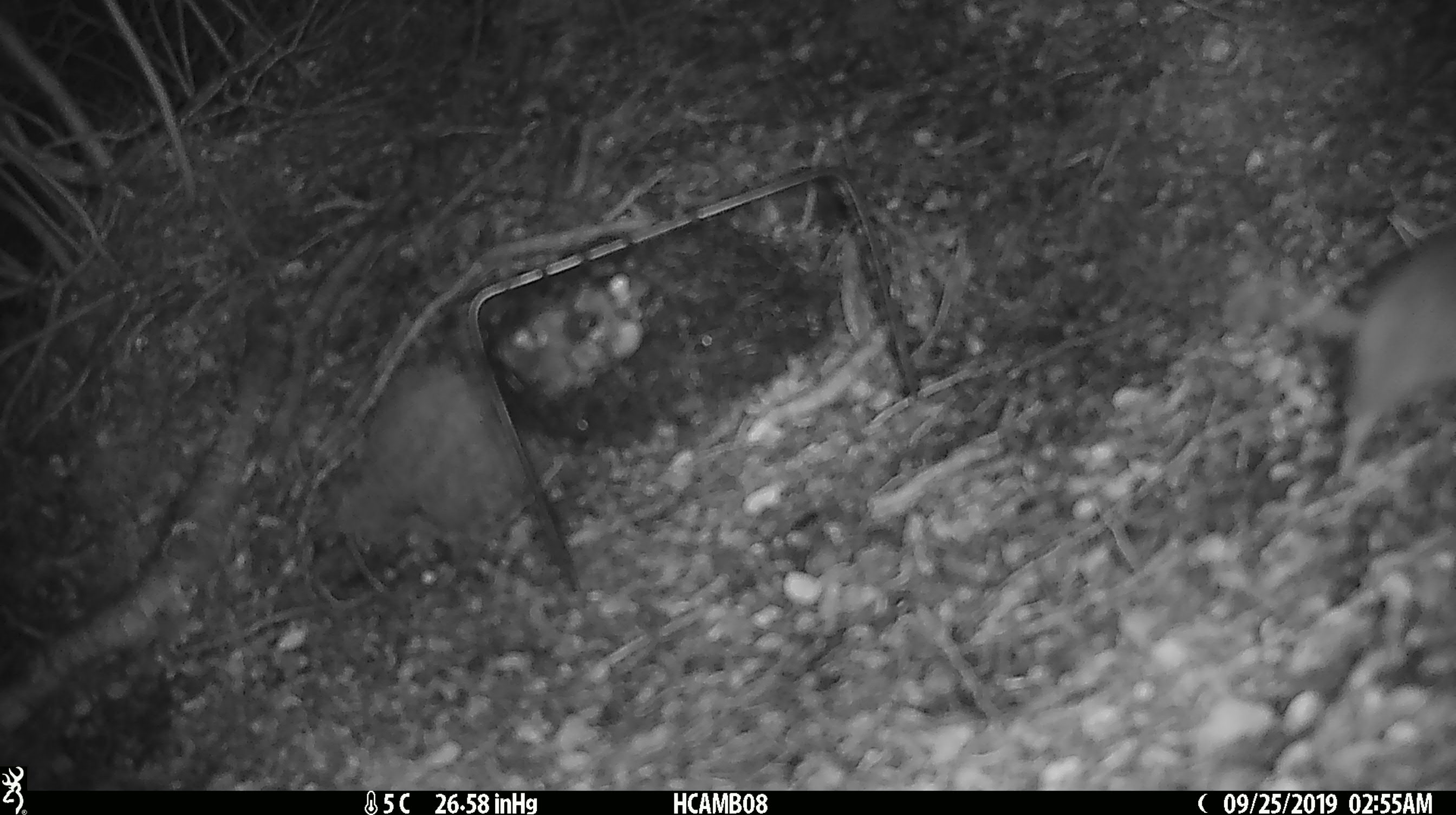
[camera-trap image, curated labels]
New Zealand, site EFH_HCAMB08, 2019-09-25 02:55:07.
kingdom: Animalia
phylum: Chordata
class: Mammalia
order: Rodentia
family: Muridae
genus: Mus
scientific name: Mus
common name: mouse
Mouse (Mus).